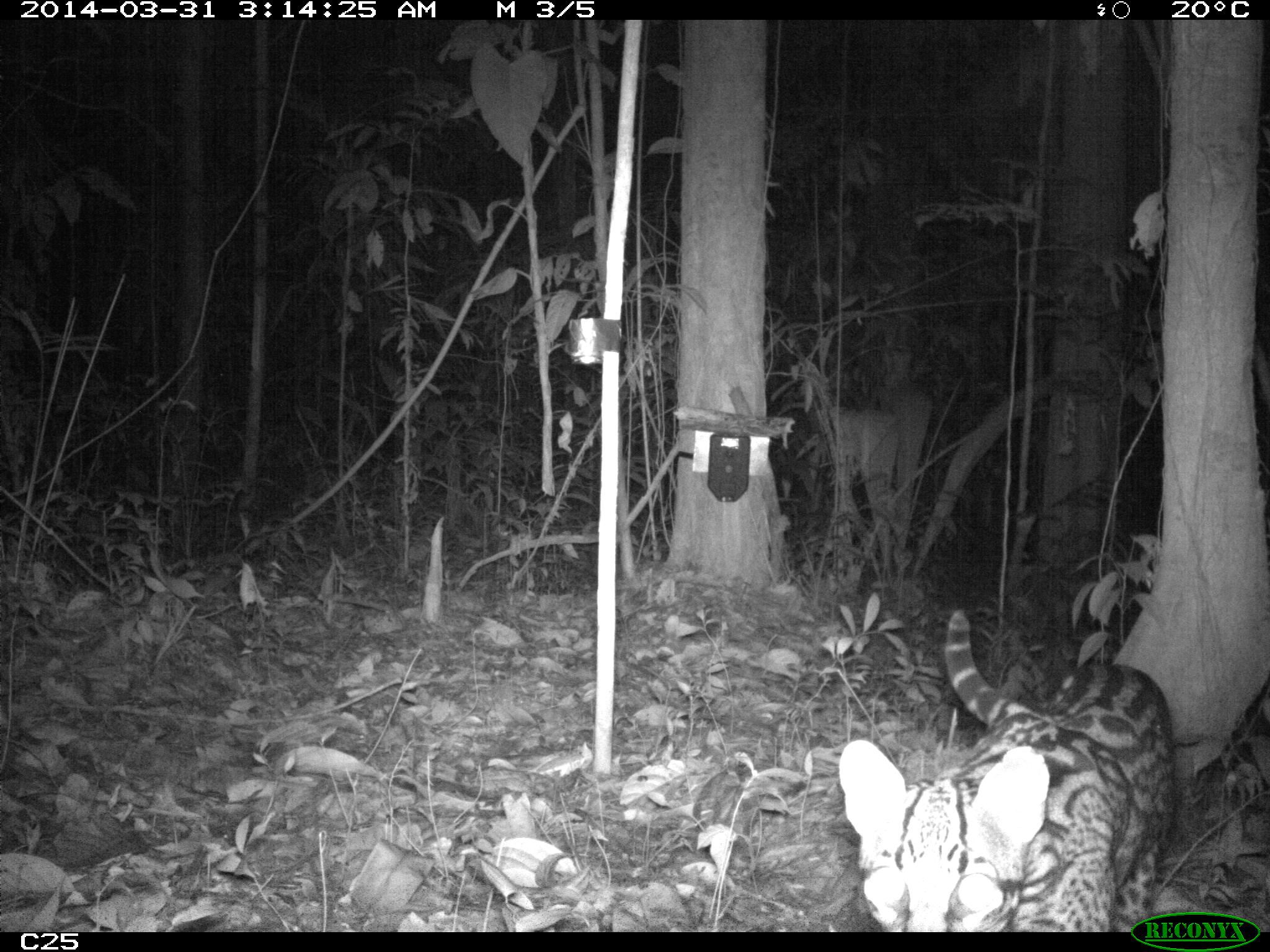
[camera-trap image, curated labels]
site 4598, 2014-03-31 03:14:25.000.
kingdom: Animalia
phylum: Chordata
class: Mammalia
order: Carnivora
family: Felidae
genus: Leopardus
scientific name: Leopardus pardalis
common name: ocelot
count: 1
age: adult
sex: female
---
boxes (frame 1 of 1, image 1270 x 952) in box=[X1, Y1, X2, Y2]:
leopardus pardalis: box=[836, 607, 1177, 931]